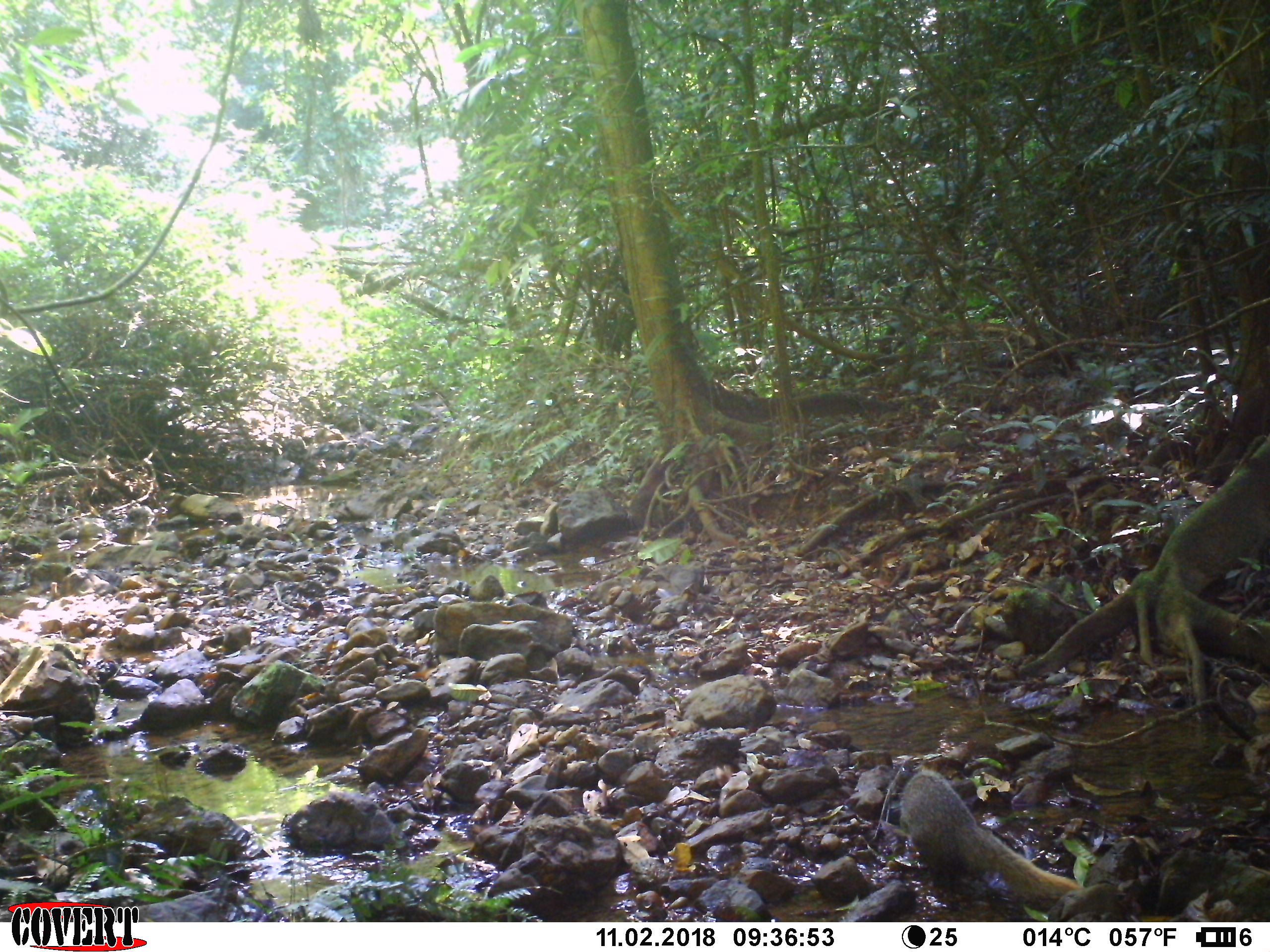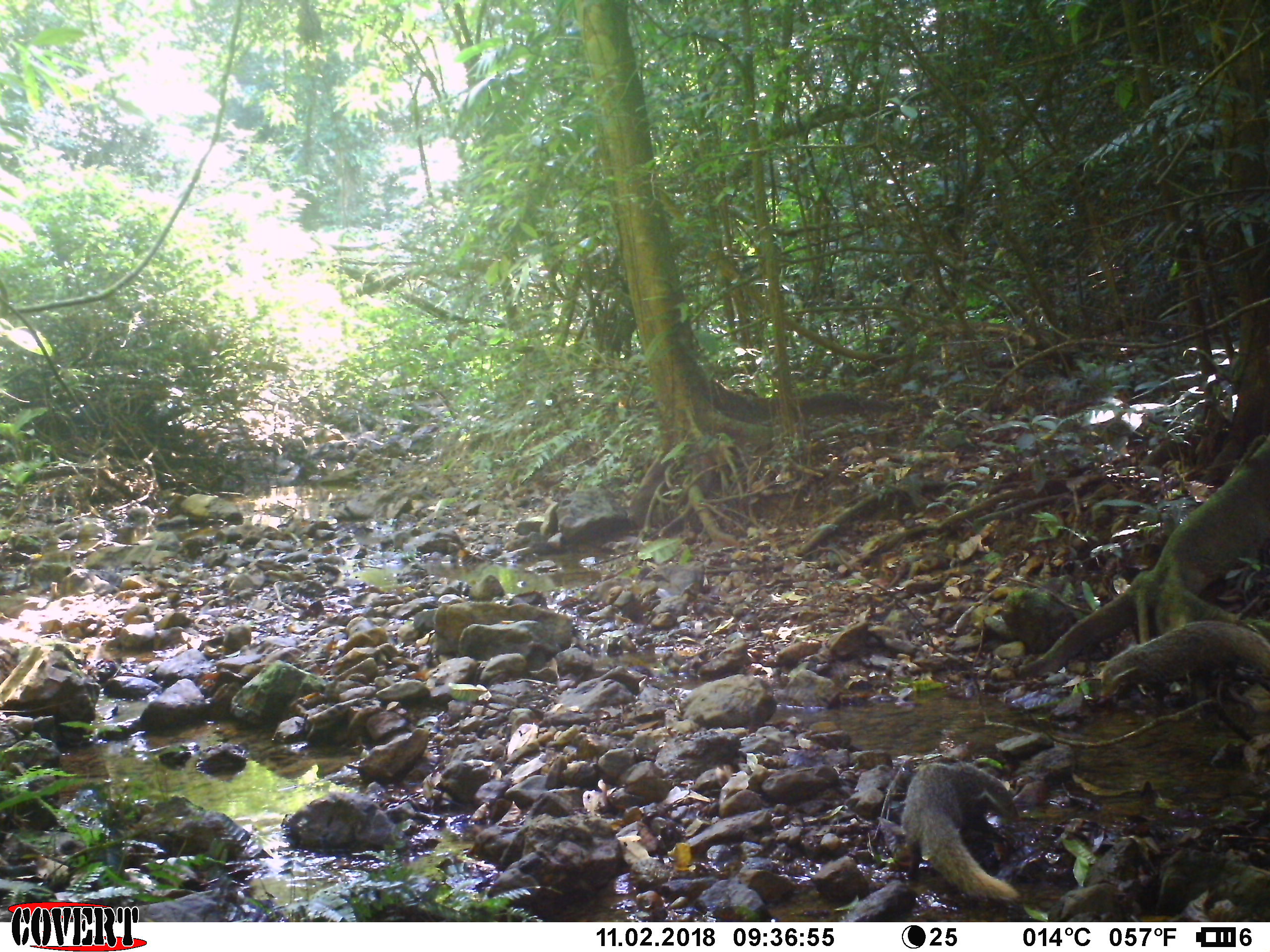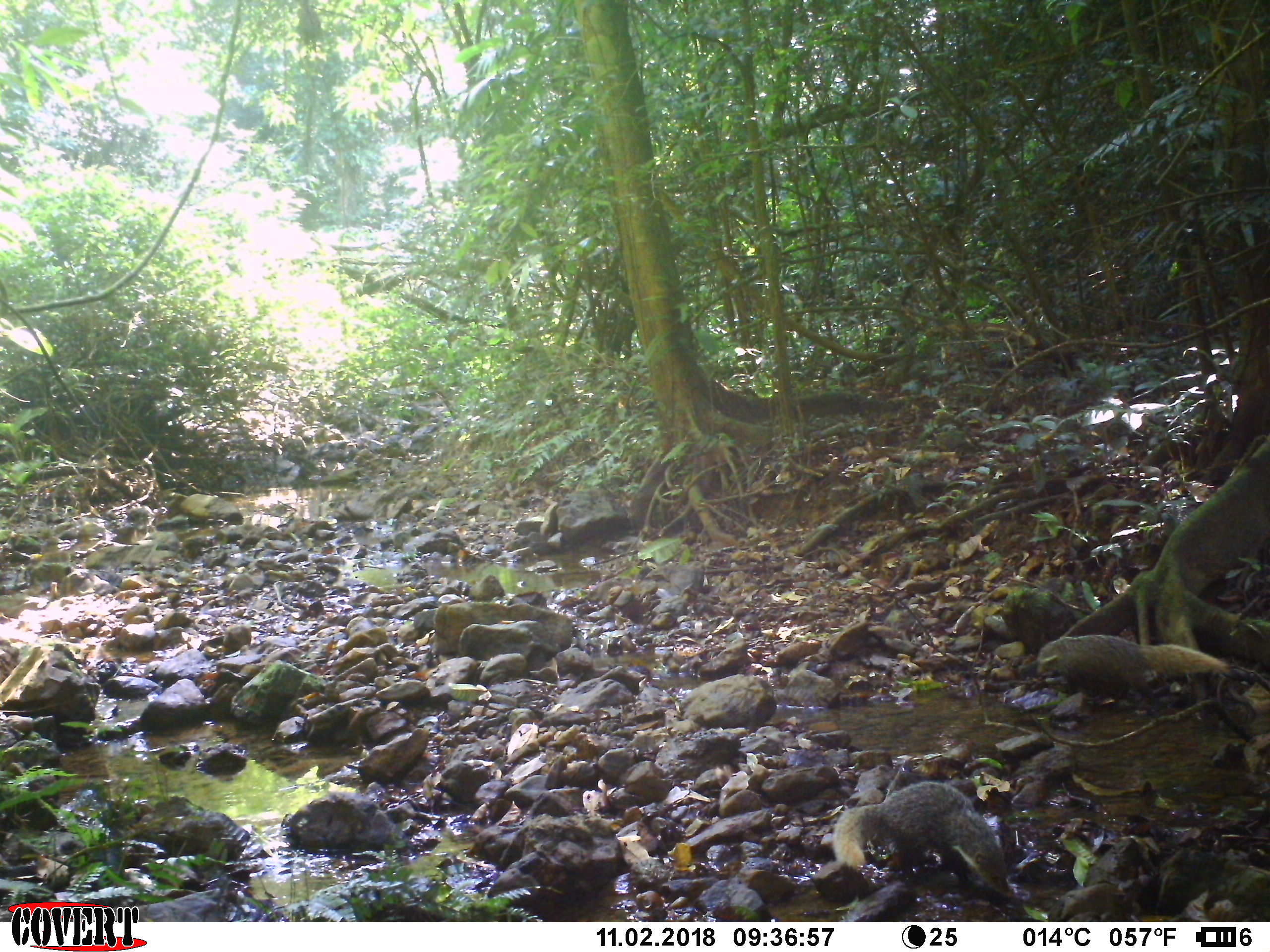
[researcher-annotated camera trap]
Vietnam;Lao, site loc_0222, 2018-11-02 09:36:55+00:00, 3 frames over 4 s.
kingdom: Animalia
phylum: Chordata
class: Mammalia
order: Carnivora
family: Herpestidae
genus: Urva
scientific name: Urva urva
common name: crab-eating mongoose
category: crab eating mongoose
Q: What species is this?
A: Crab eating mongoose (crab-eating mongoose) (Urva urva).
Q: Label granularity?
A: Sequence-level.